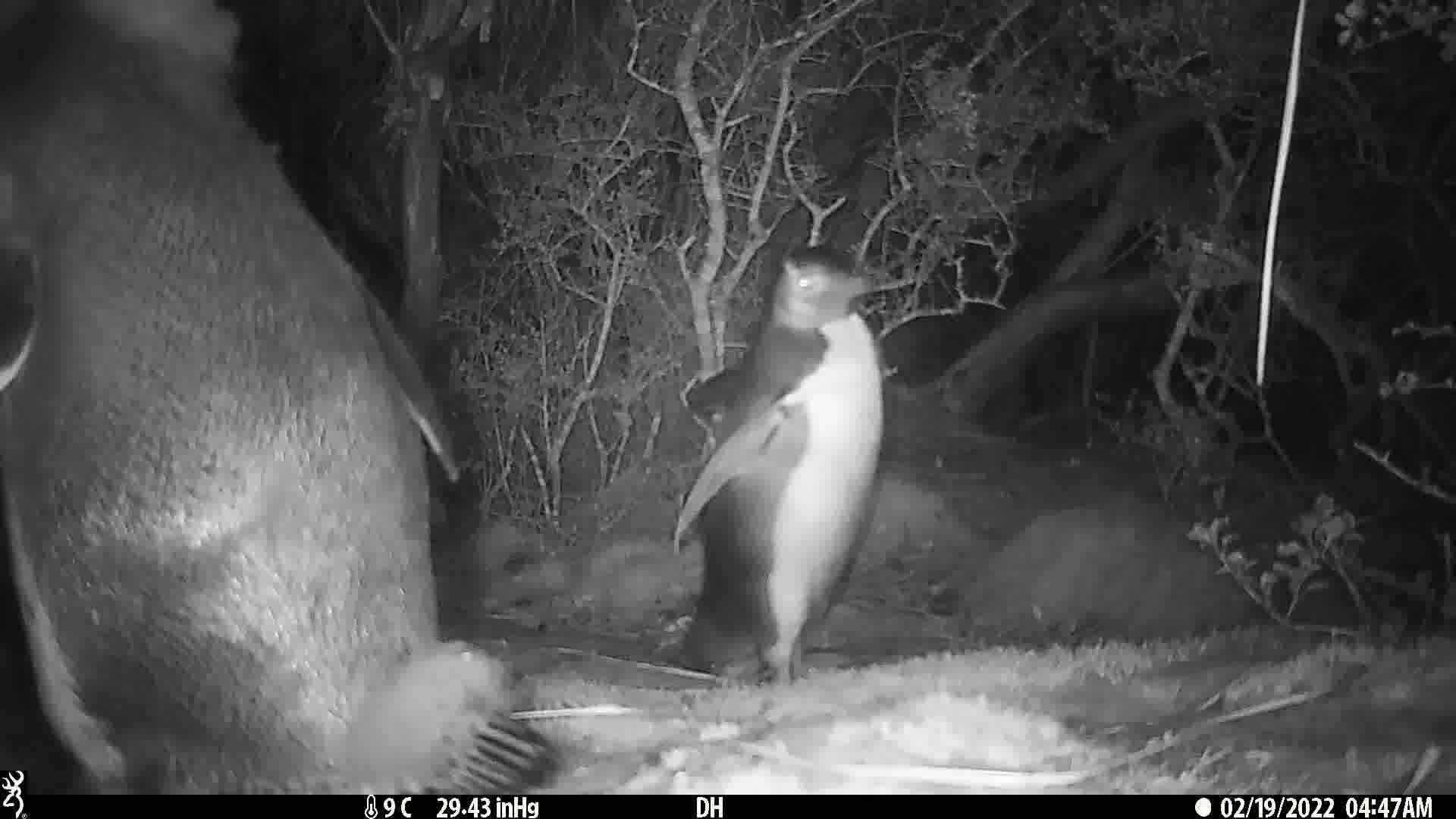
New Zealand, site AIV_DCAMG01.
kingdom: Animalia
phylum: Chordata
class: Aves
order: Sphenisciformes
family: Spheniscidae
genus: Megadyptes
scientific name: Megadyptes antipodes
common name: yellow-eyed penguin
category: yellow eyed penguin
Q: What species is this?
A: Yellow eyed penguin (yellow-eyed penguin) (Megadyptes antipodes).